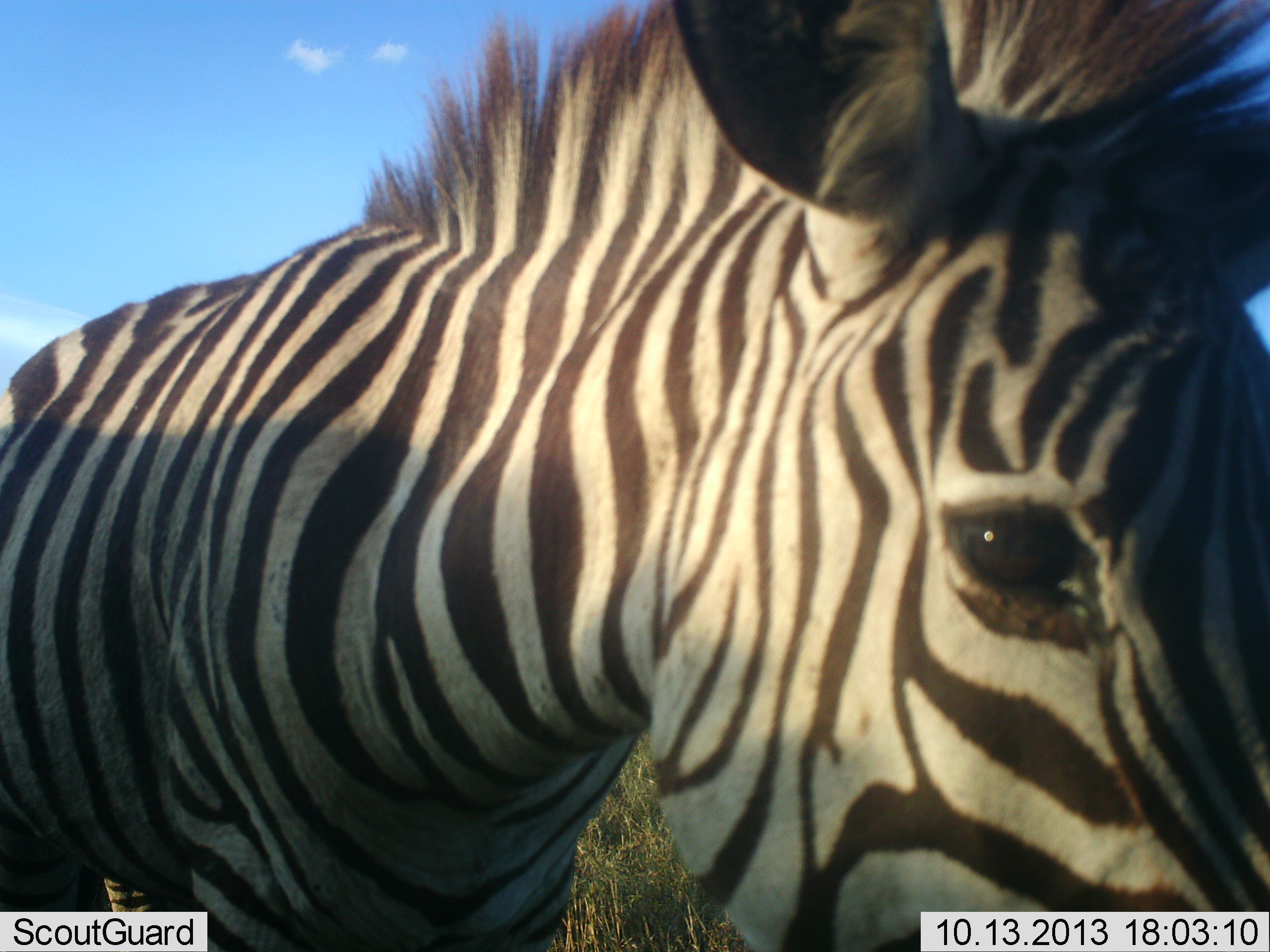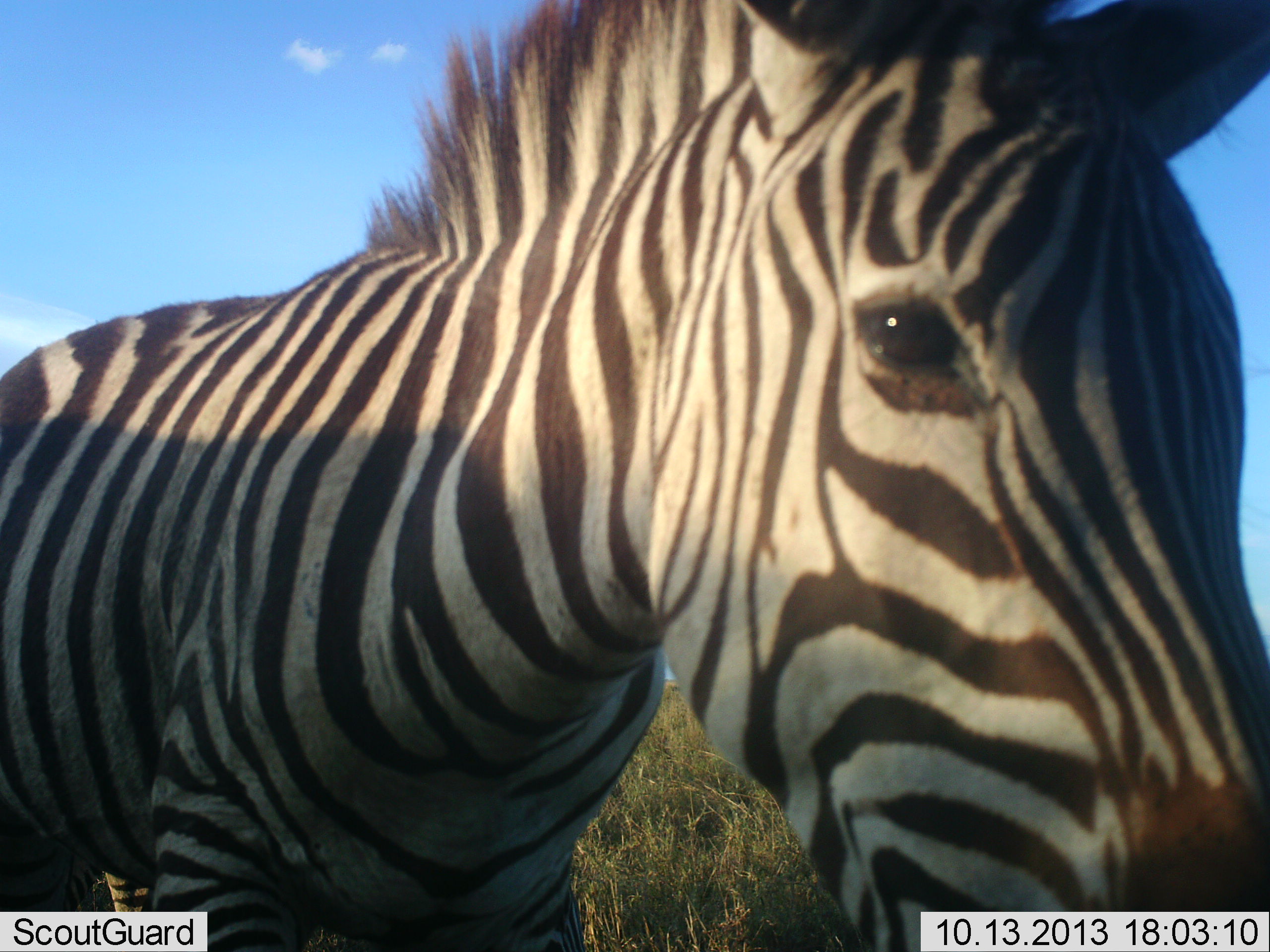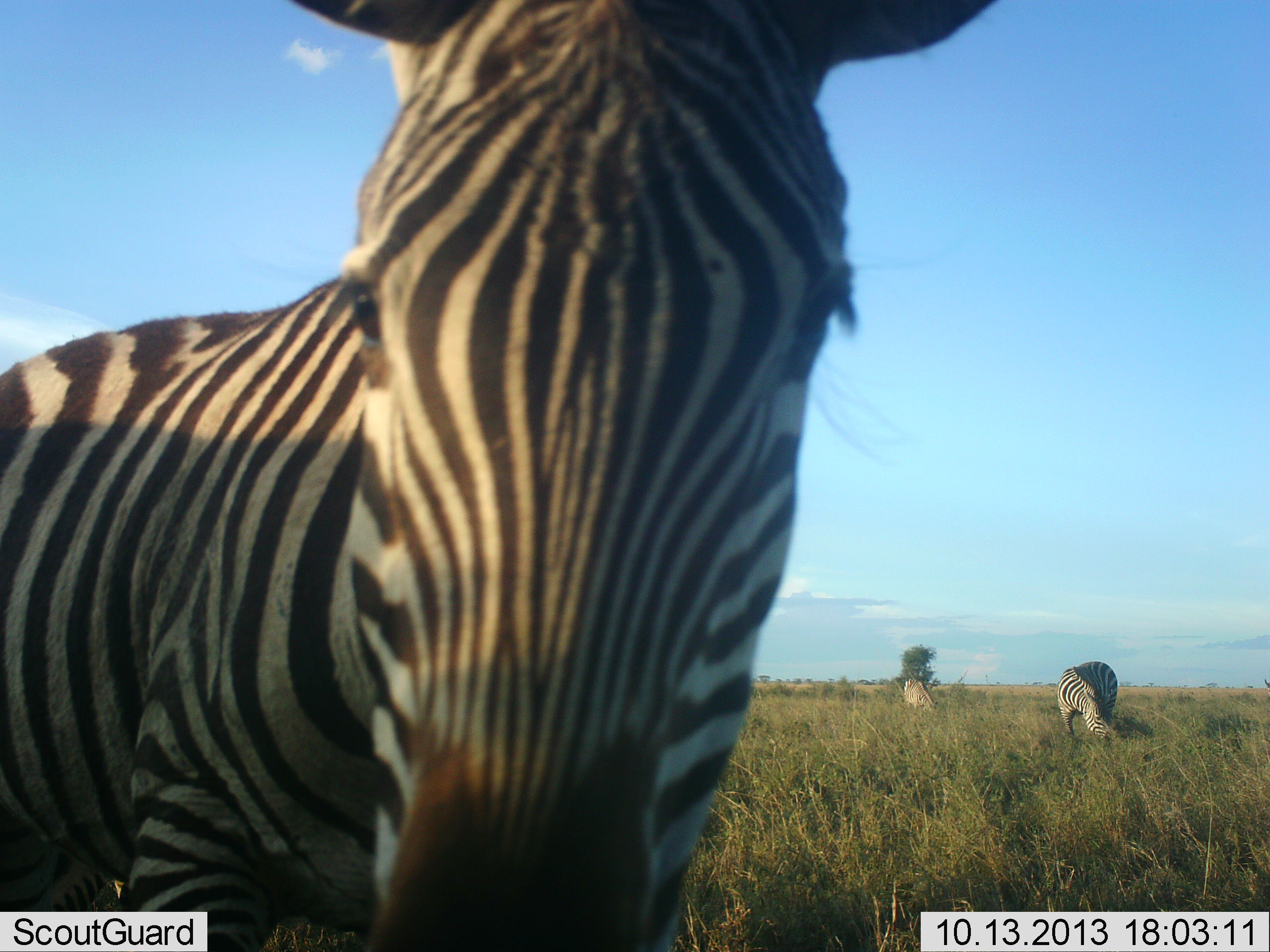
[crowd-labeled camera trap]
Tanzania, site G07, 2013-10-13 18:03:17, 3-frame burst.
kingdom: Animalia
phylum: Chordata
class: Mammalia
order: Perissodactyla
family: Equidae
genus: Equus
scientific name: Equus quagga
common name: plains zebra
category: zebra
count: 2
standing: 80%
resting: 10%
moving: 20%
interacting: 0%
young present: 0%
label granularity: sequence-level